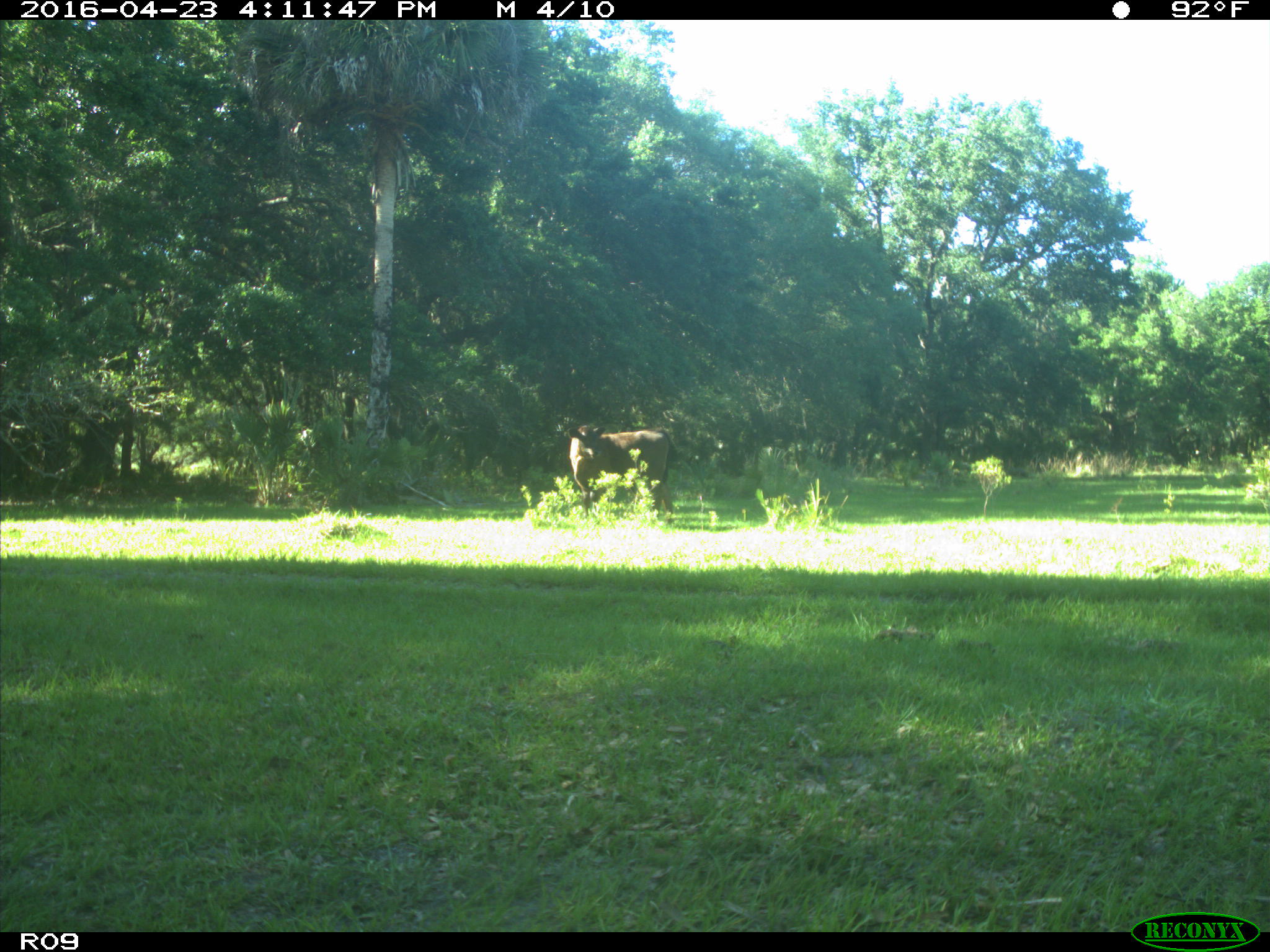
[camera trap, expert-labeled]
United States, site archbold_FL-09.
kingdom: Animalia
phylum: Chordata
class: Mammalia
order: Artiodactyla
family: Bovidae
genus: Bos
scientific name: Bos taurus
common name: domestic cow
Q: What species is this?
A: Bos taurus (domestic cow).